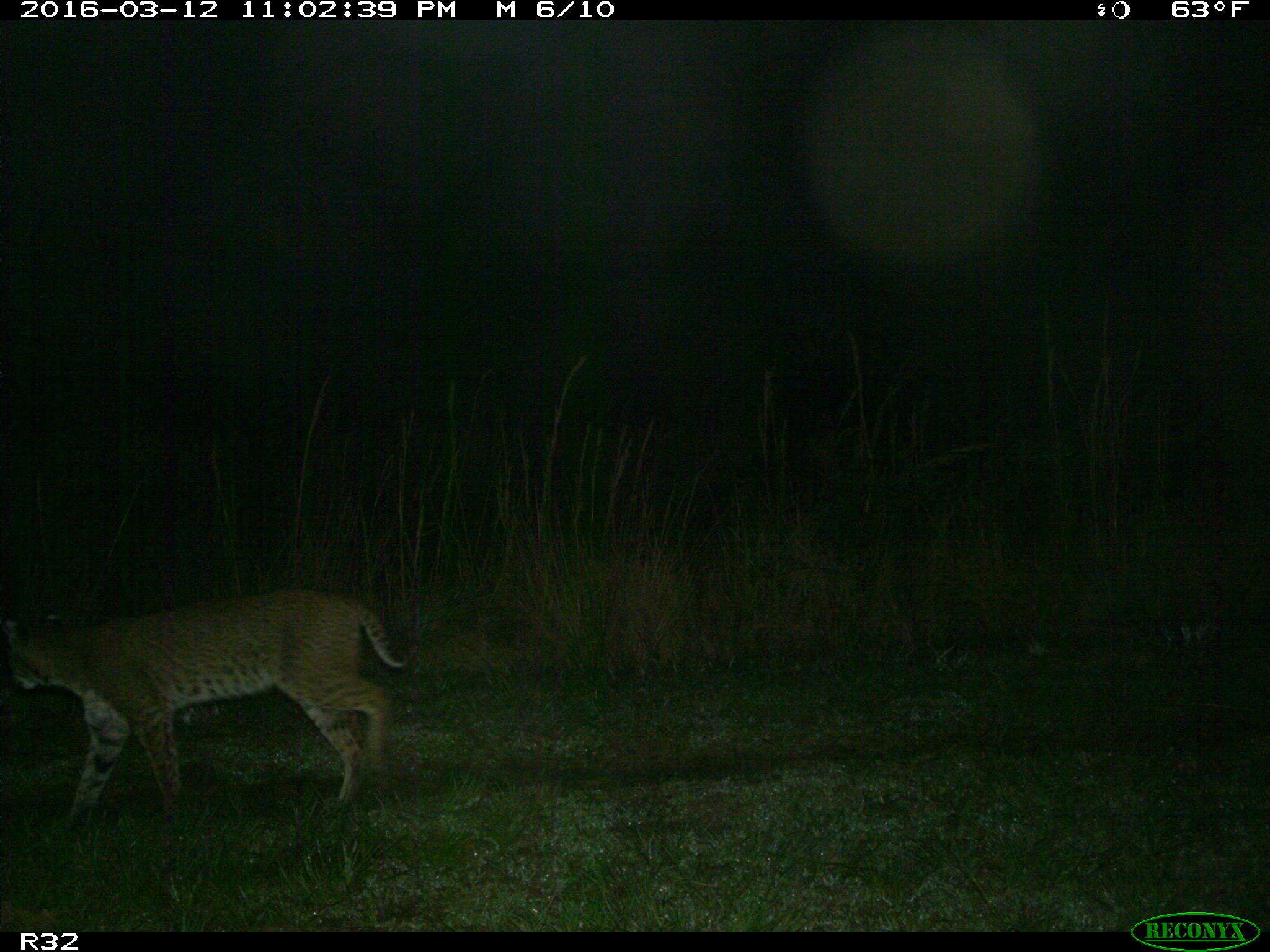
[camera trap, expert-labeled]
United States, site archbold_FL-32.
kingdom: Animalia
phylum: Chordata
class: Mammalia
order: Carnivora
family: Felidae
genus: Lynx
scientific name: Lynx rufus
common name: bobcat